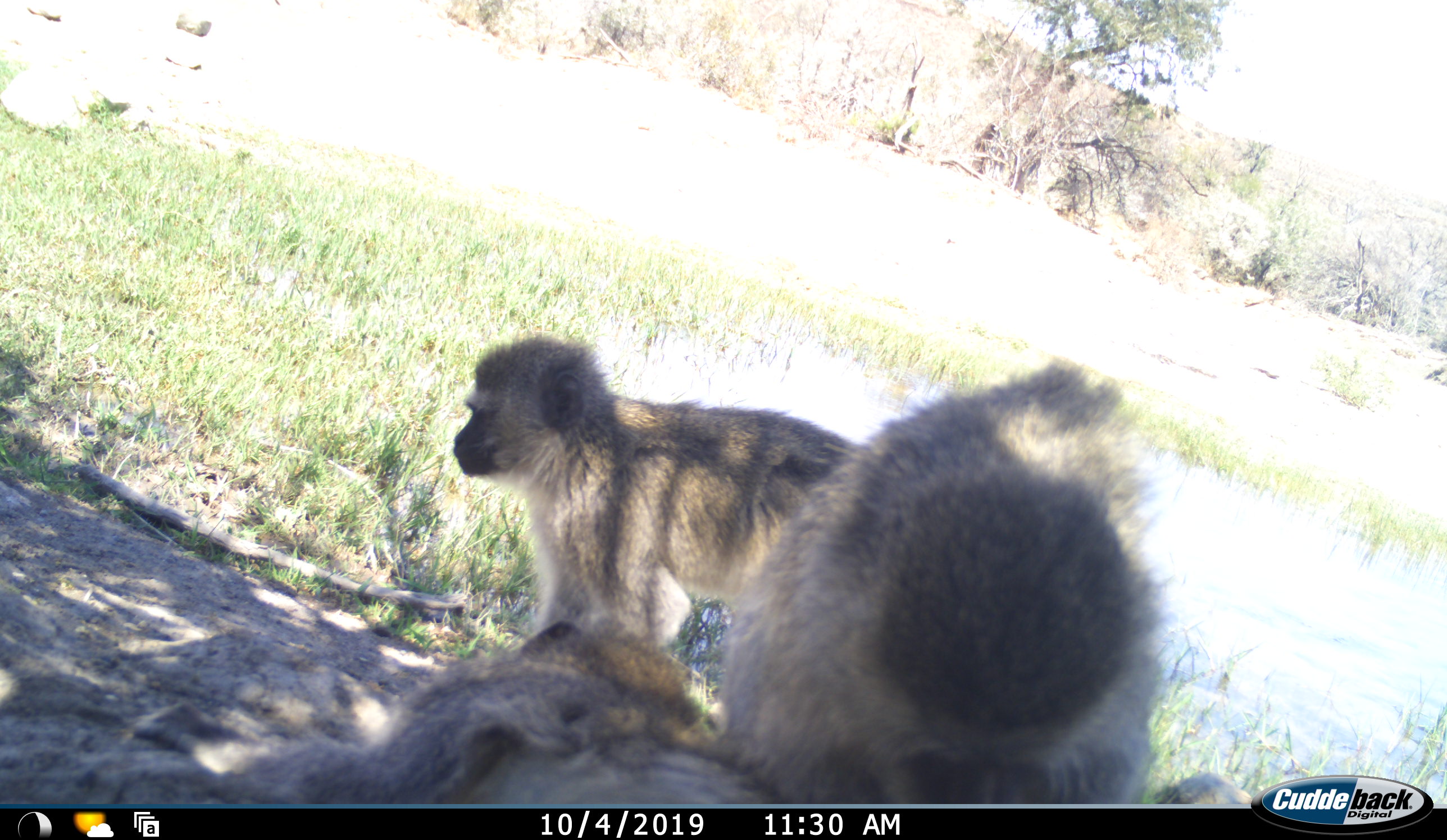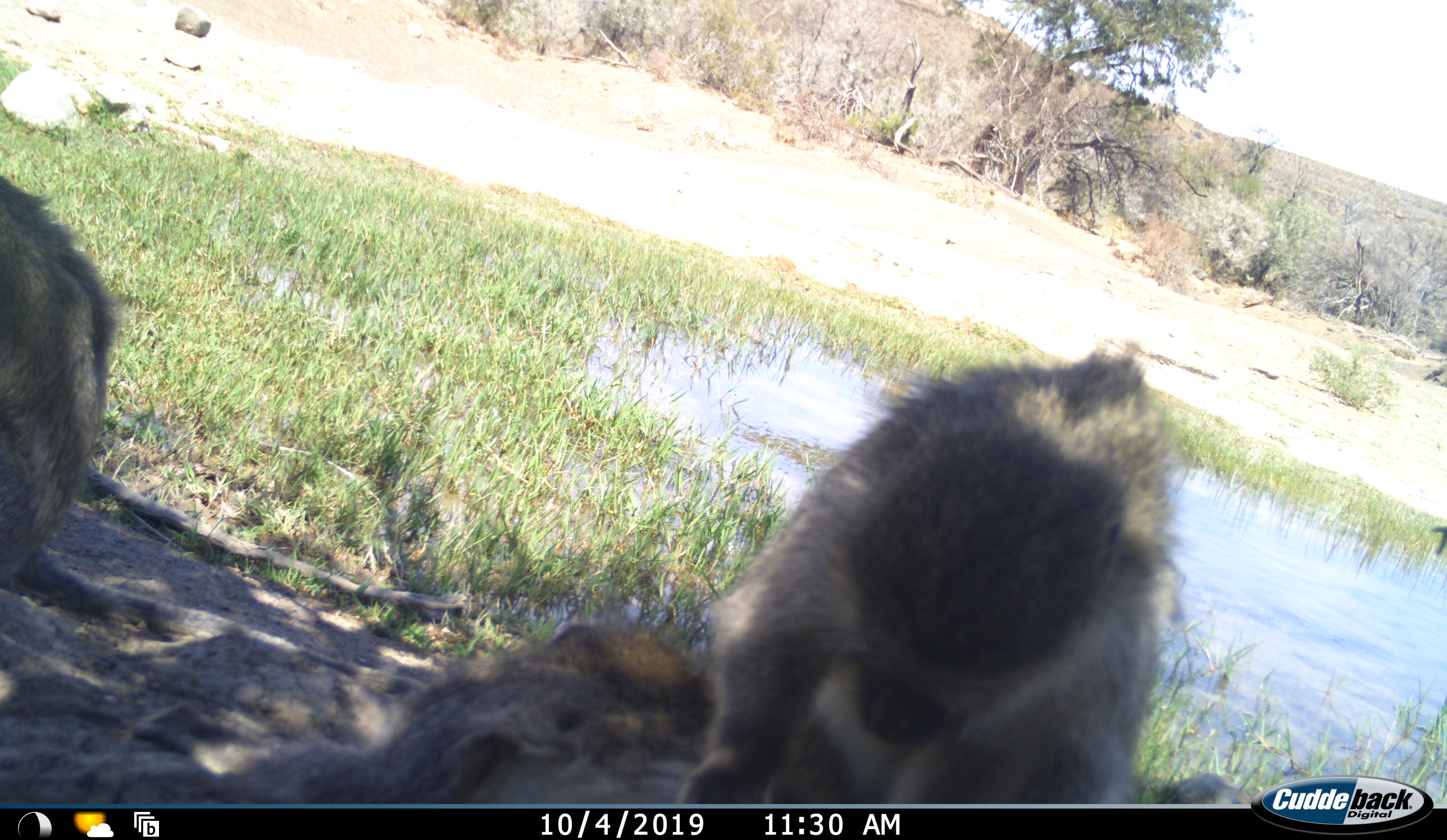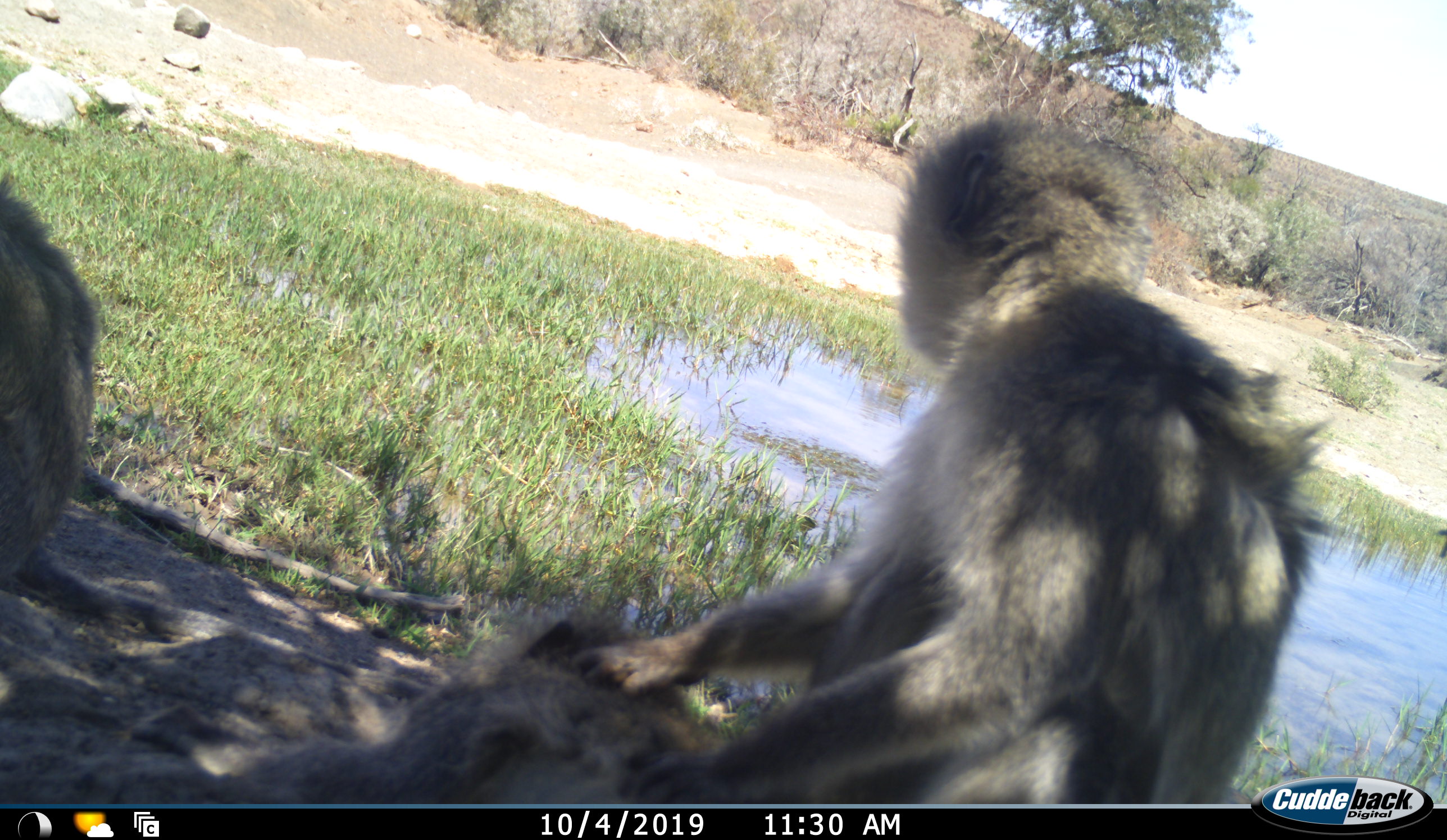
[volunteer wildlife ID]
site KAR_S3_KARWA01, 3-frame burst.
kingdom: Animalia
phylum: Chordata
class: Mammalia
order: Primates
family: Cercopithecidae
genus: Chlorocebus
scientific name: Chlorocebus pygerythrus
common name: vervet monkey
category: monkeyvervet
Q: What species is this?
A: Monkeyvervet (vervet monkey) (Chlorocebus pygerythrus).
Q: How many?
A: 3.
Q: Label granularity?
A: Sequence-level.